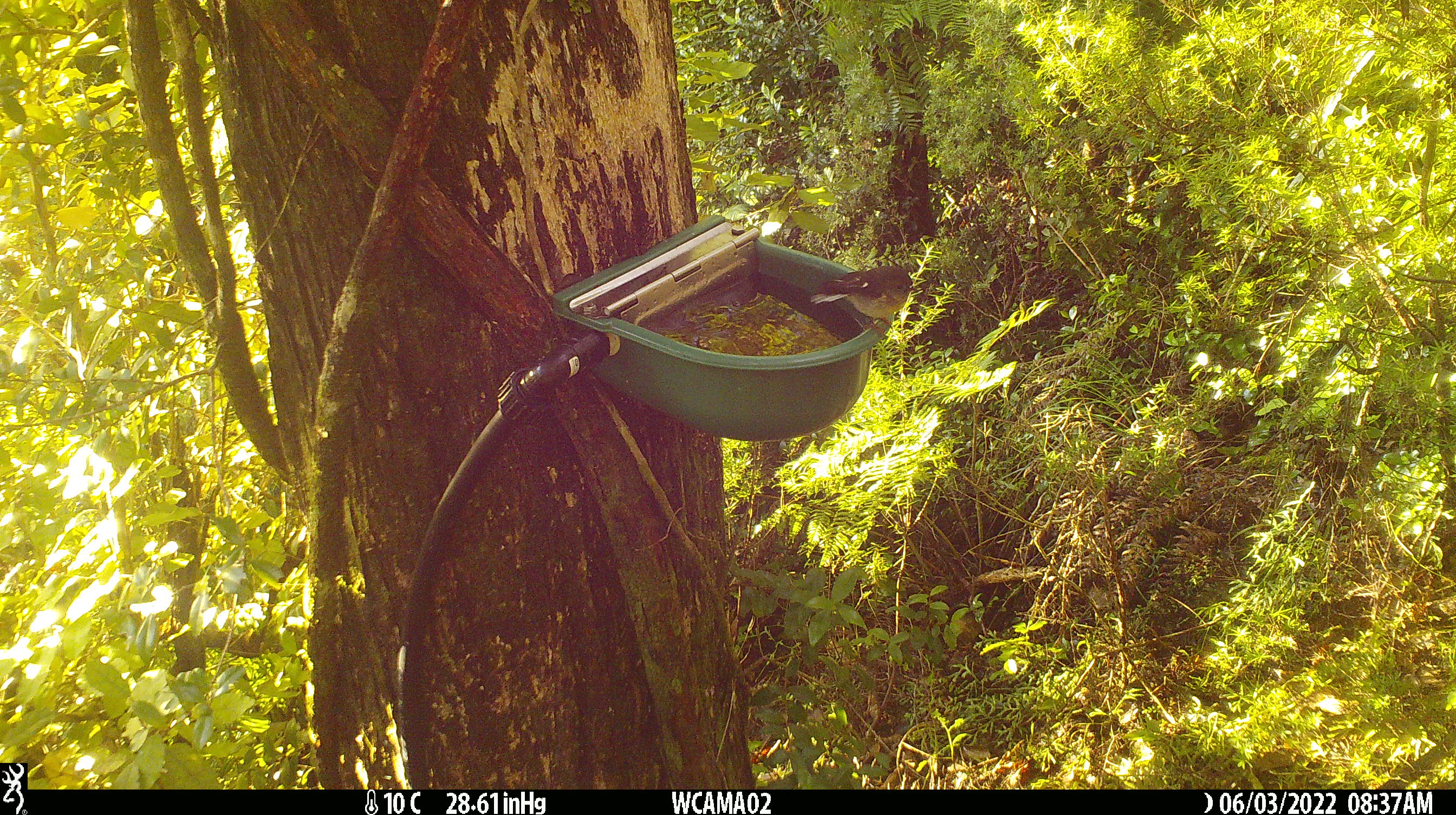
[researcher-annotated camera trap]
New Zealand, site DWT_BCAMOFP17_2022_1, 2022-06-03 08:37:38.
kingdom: Animalia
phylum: Chordata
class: Aves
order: Passeriformes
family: Petroicidae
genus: Petroica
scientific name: Petroica macrocephala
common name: tomtit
Tomtit (Petroica macrocephala).